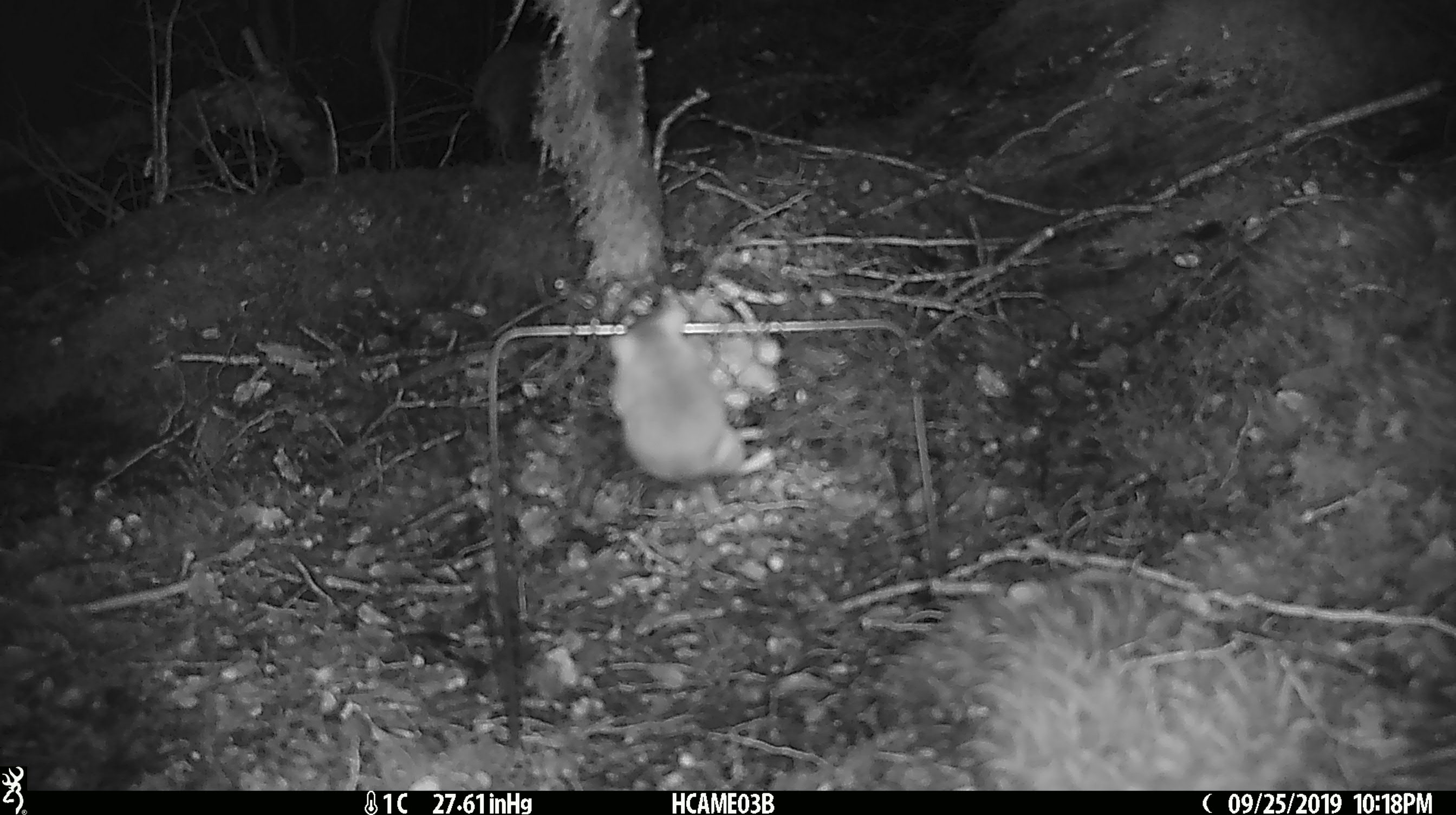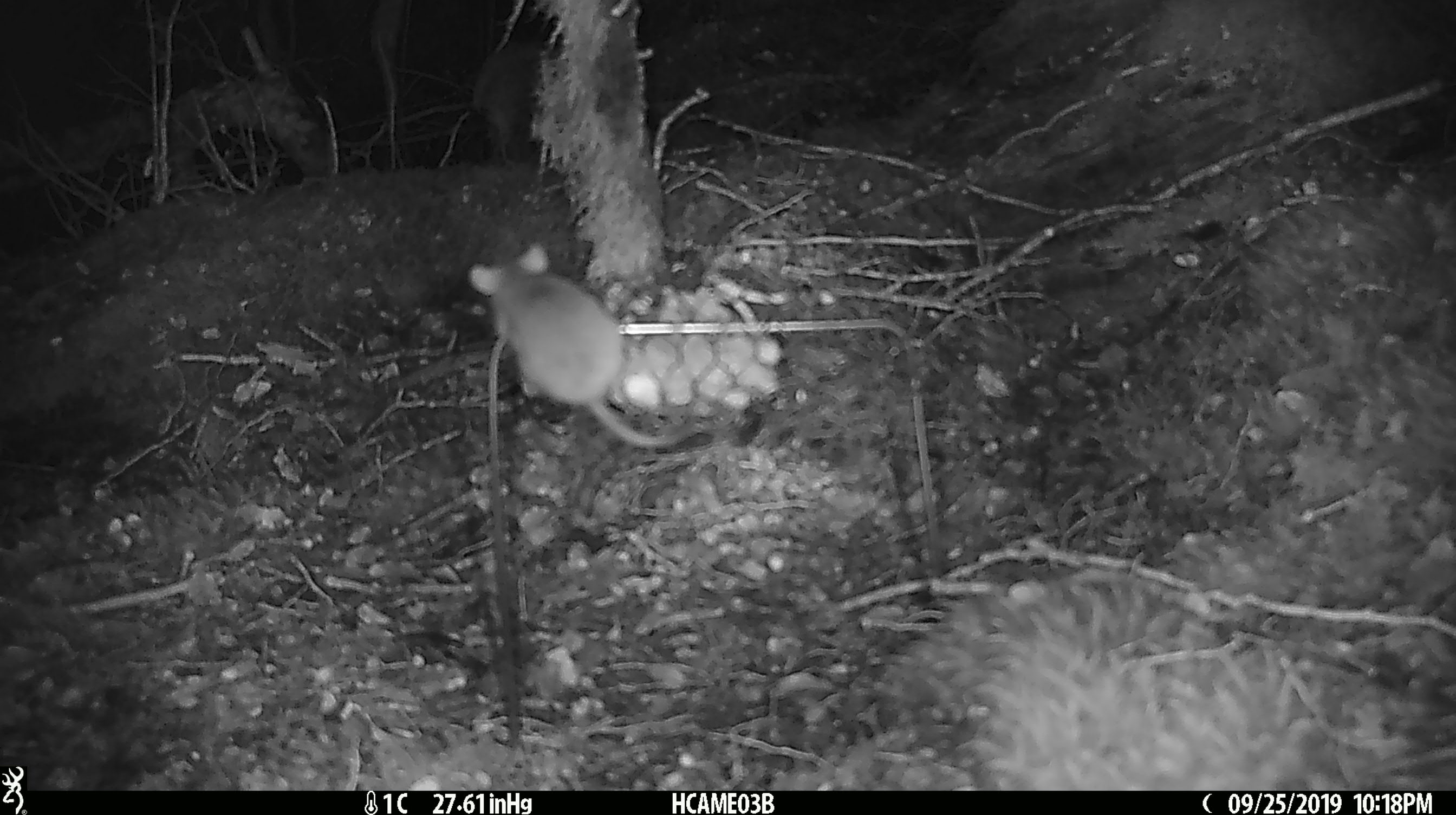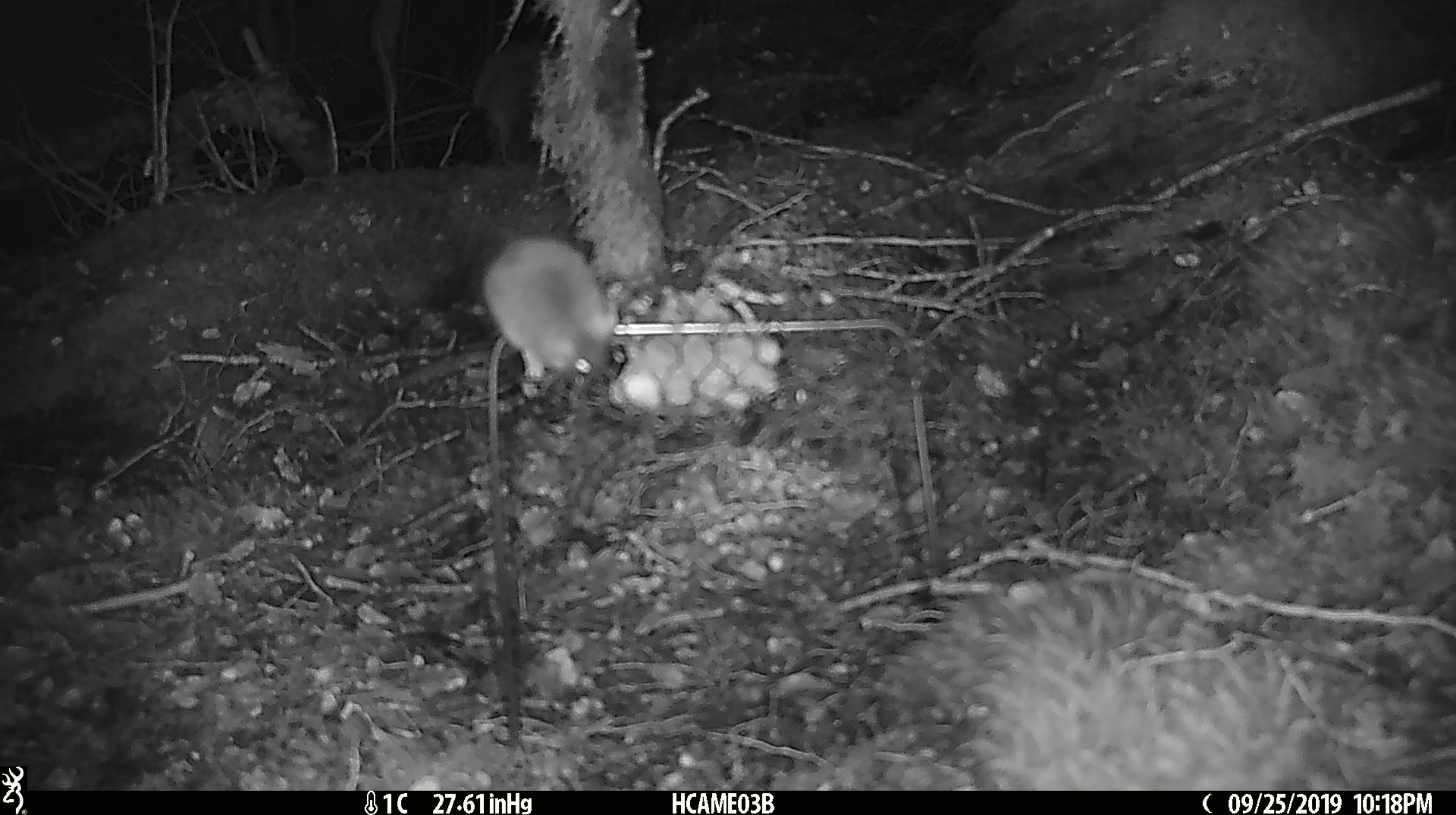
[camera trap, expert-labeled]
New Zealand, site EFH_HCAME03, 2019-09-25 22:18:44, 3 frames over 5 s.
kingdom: Animalia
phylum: Chordata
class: Mammalia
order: Rodentia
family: Muridae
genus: Mus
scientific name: Mus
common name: mouse